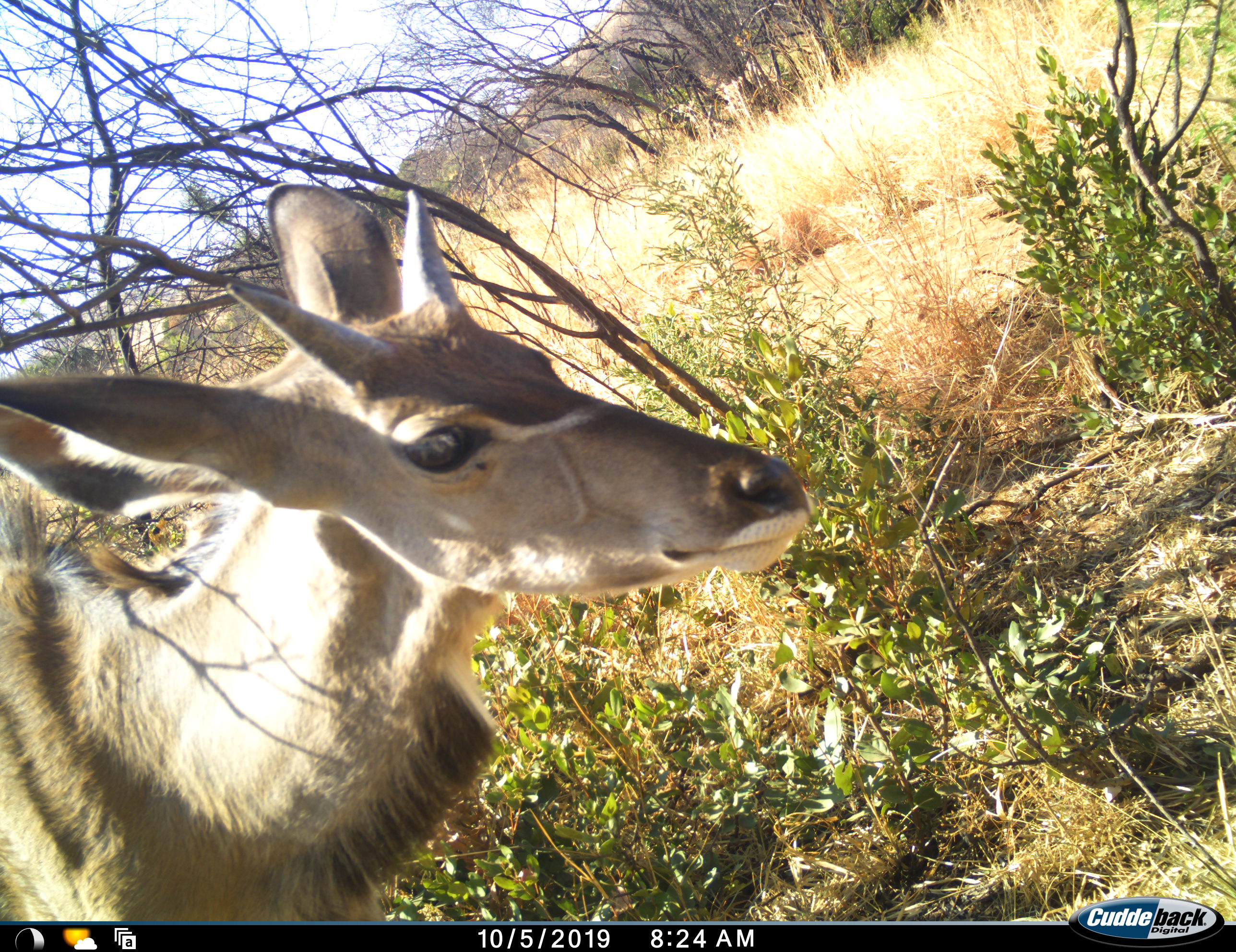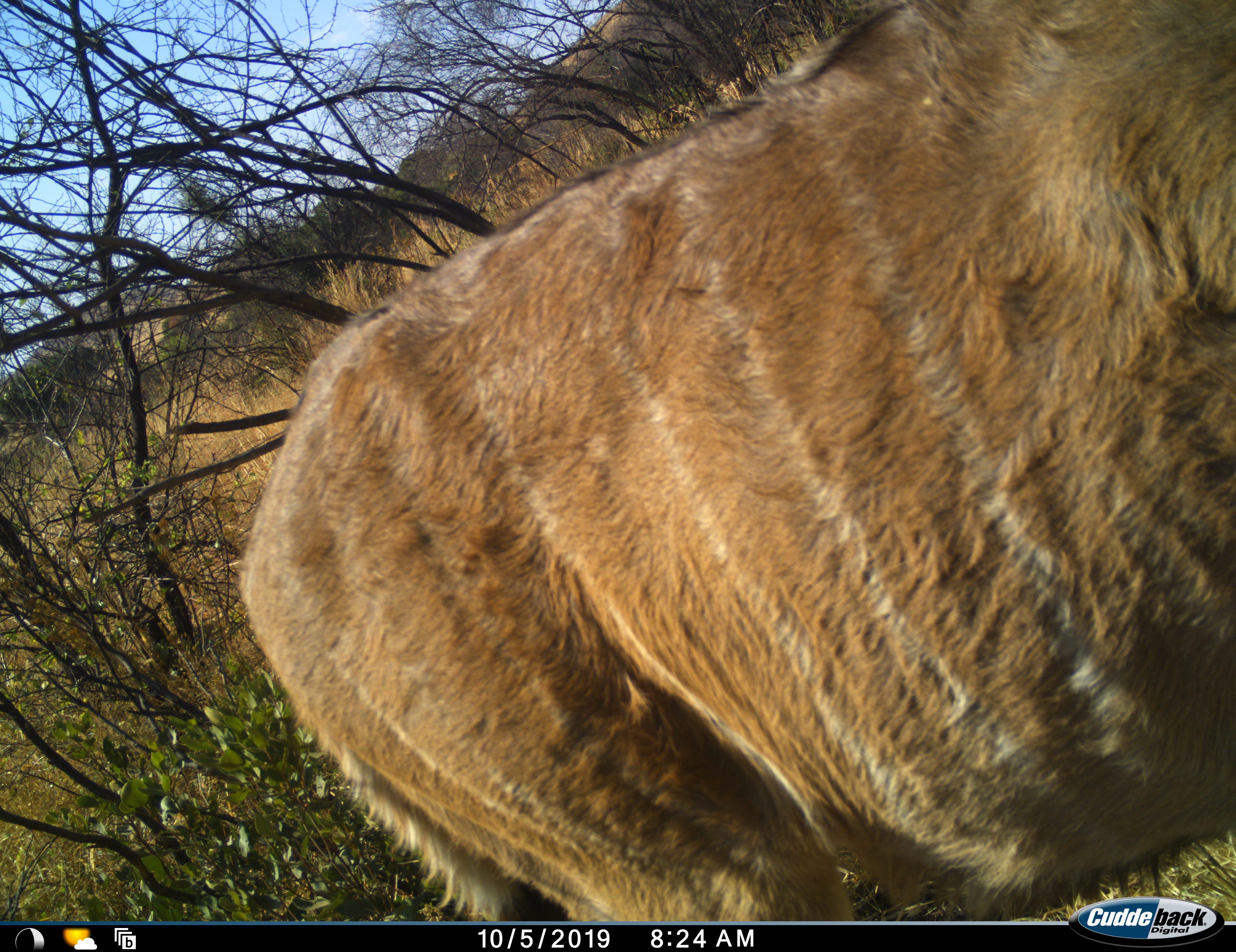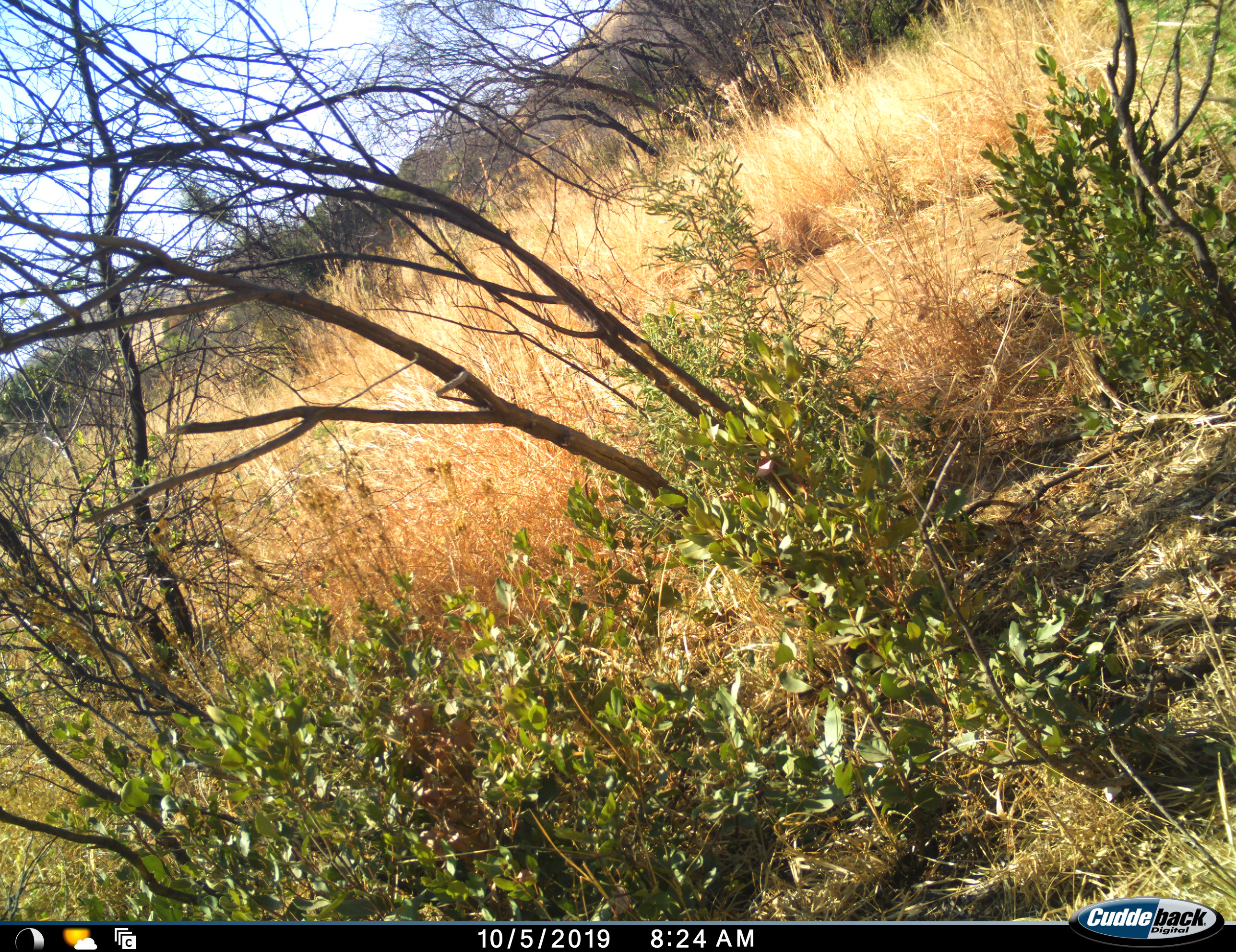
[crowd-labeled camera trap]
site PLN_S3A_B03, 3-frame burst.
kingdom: Animalia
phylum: Chordata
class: Mammalia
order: Artiodactyla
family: Bovidae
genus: Tragelaphus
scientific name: Tragelaphus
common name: kudu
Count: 1.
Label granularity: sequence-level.